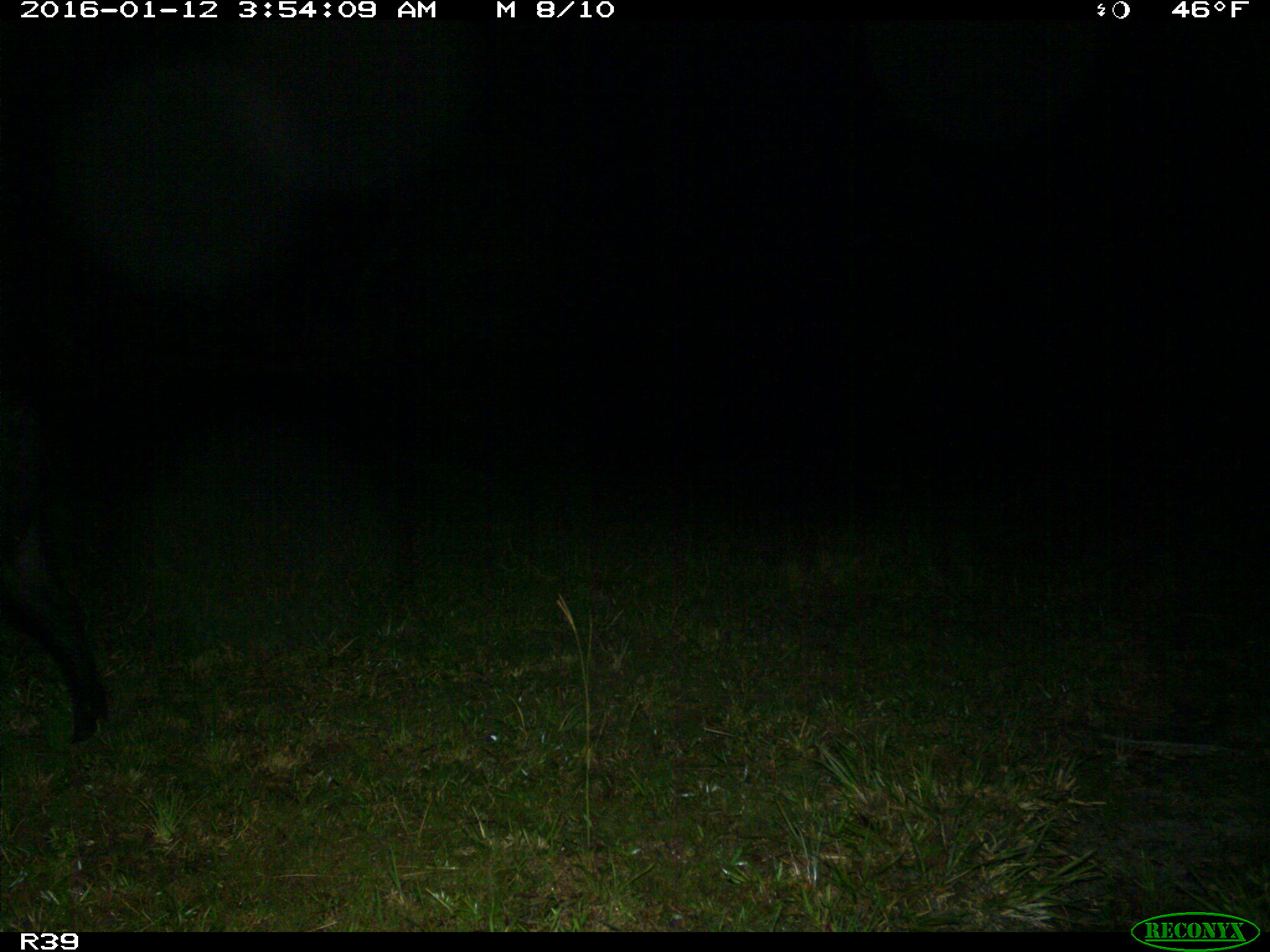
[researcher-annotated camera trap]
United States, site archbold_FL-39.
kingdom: Animalia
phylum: Chordata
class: Mammalia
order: Artiodactyla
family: Suidae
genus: Sus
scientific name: Sus scrofa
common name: wild boar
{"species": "Sus scrofa (wild boar)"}